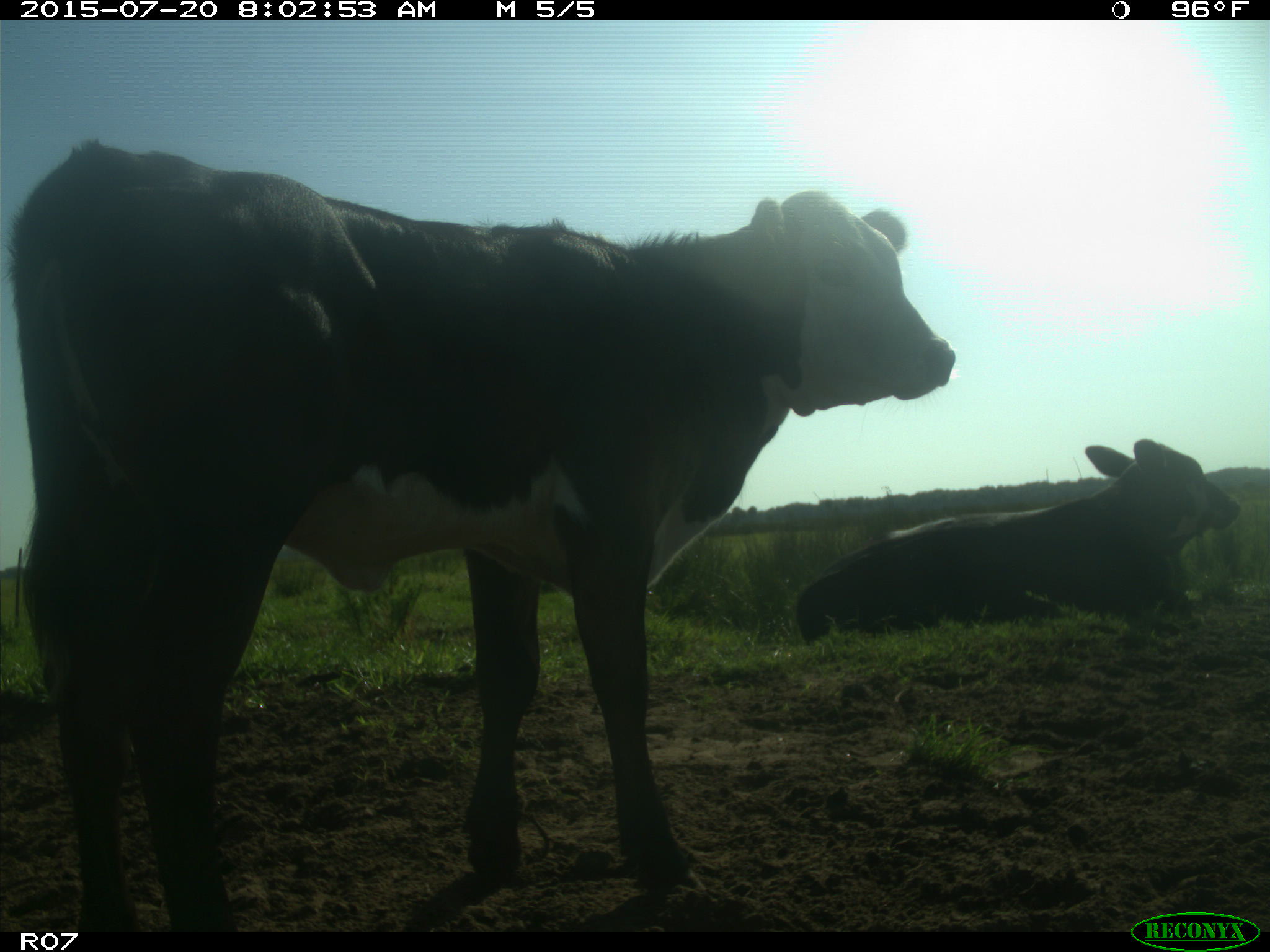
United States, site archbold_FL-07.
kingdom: Animalia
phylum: Chordata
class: Mammalia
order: Artiodactyla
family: Bovidae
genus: Bos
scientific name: Bos taurus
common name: domestic cow